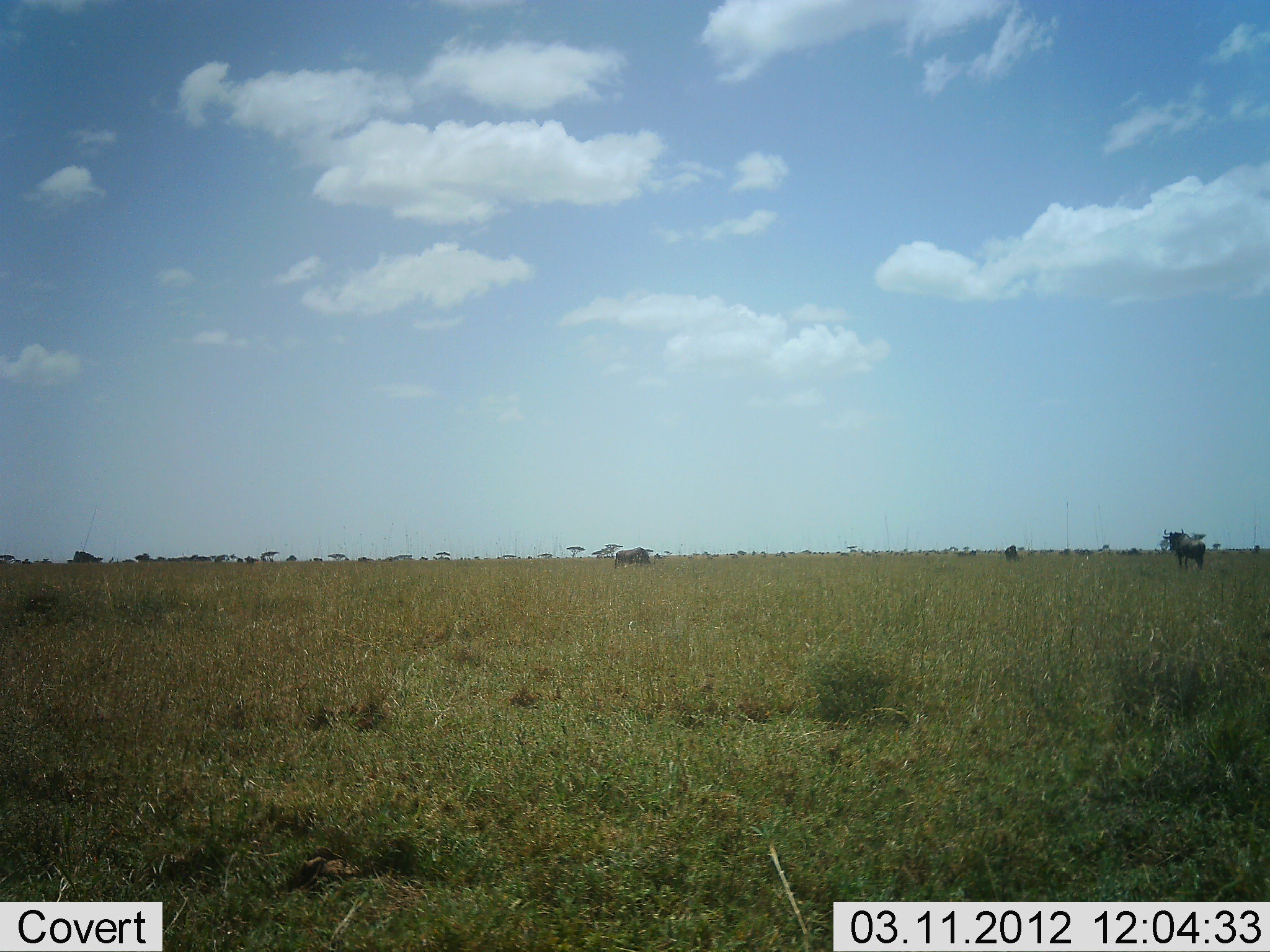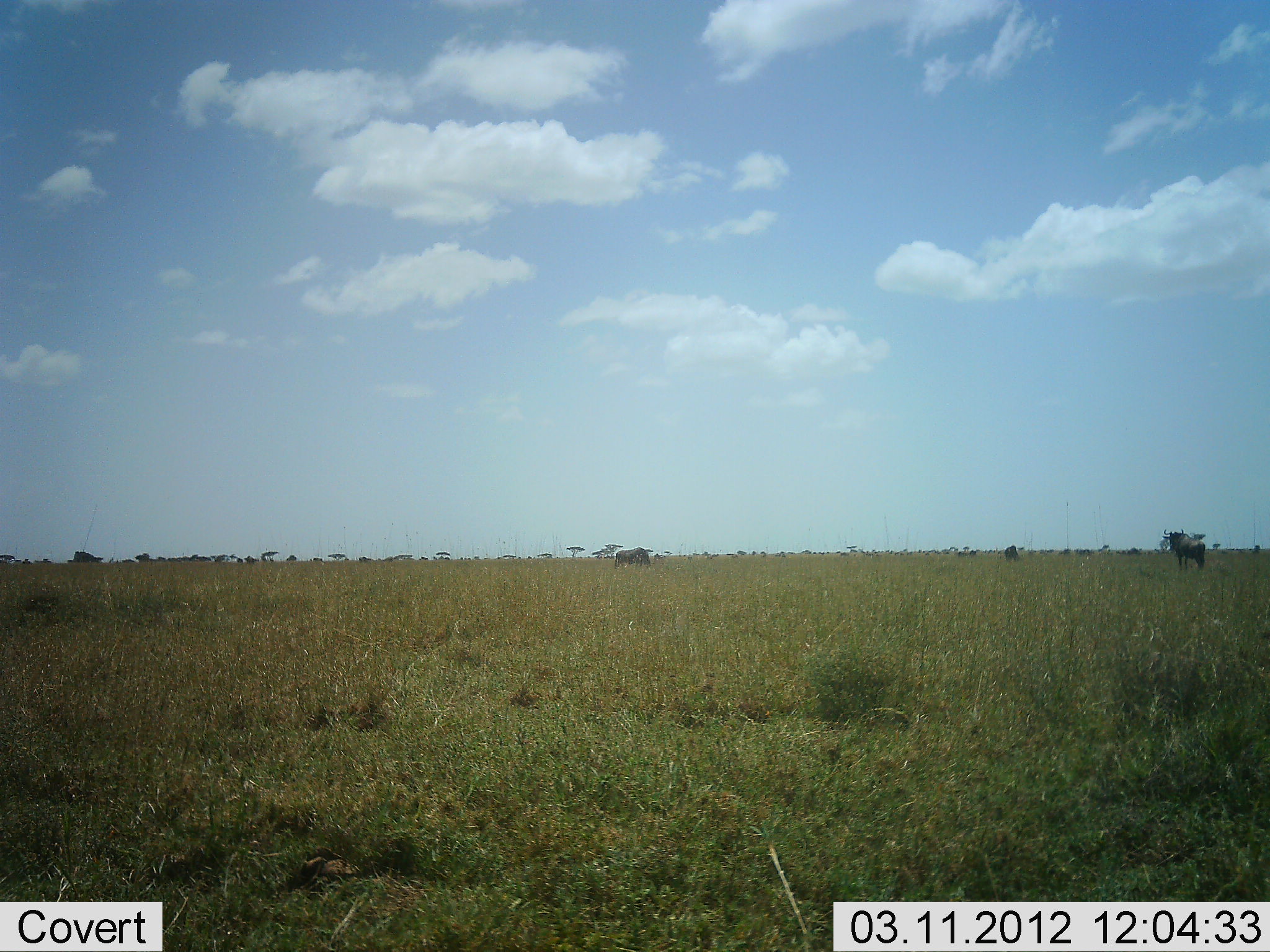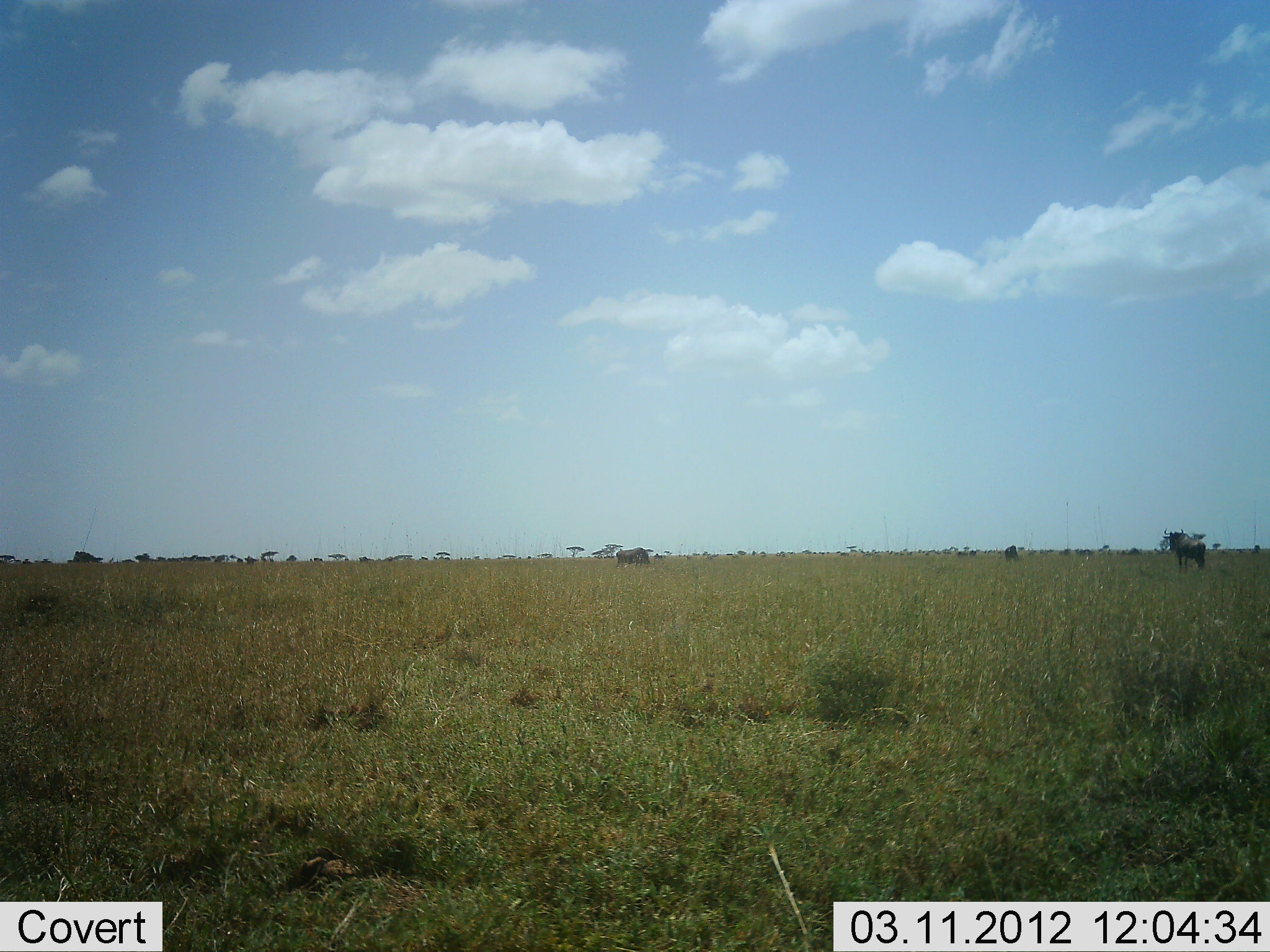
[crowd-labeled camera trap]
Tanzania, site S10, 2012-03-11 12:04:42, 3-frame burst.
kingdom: Animalia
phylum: Chordata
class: Mammalia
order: Artiodactyla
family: Bovidae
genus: Connochaetes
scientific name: Connochaetes taurinus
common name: blue wildebeest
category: wildebeest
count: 2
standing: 89%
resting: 5%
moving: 5%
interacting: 0%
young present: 0%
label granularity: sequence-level